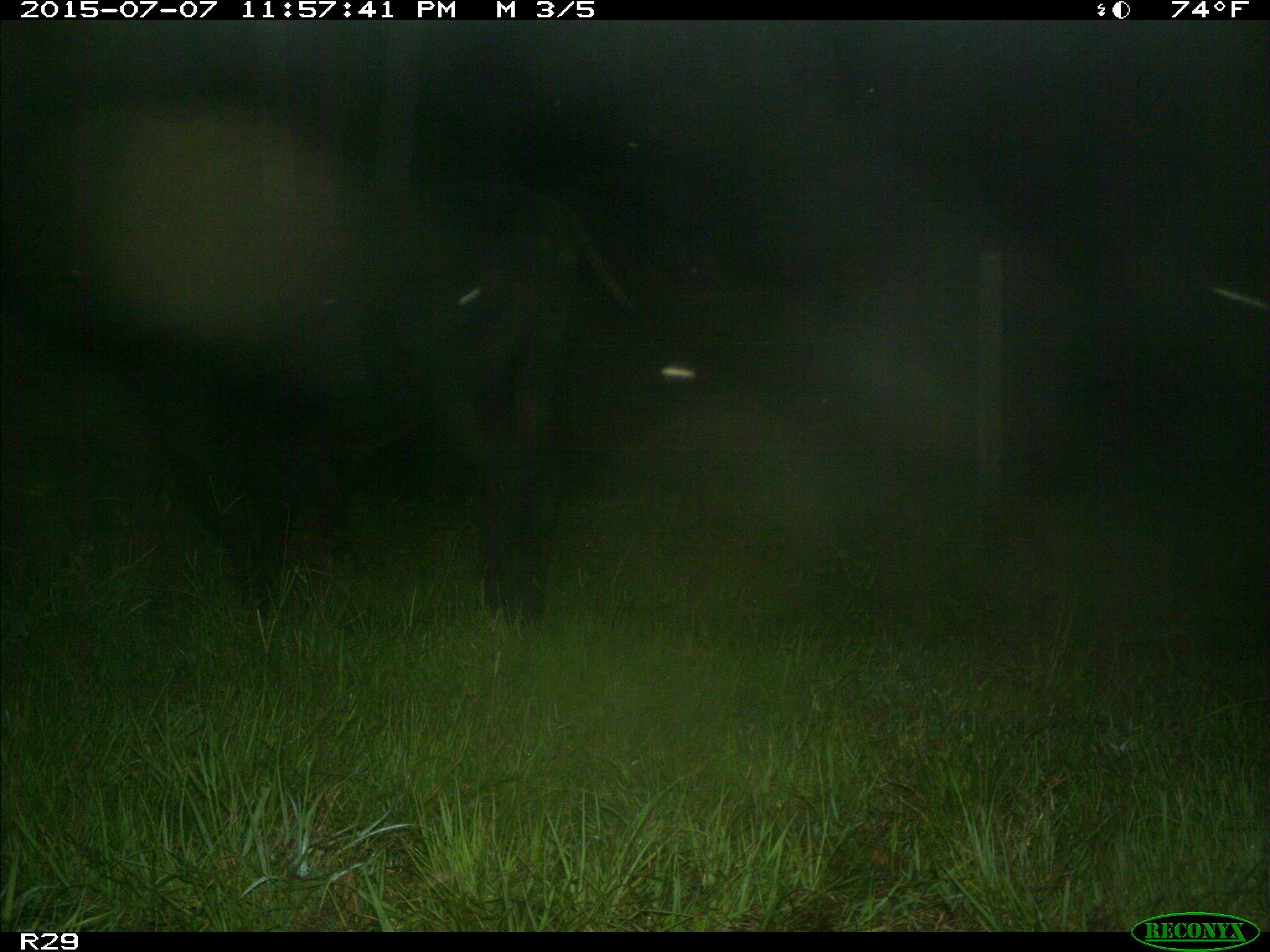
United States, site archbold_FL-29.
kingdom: Animalia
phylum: Chordata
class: Mammalia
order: Artiodactyla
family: Bovidae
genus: Bos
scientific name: Bos taurus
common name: domestic cow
Bos taurus (domestic cow).